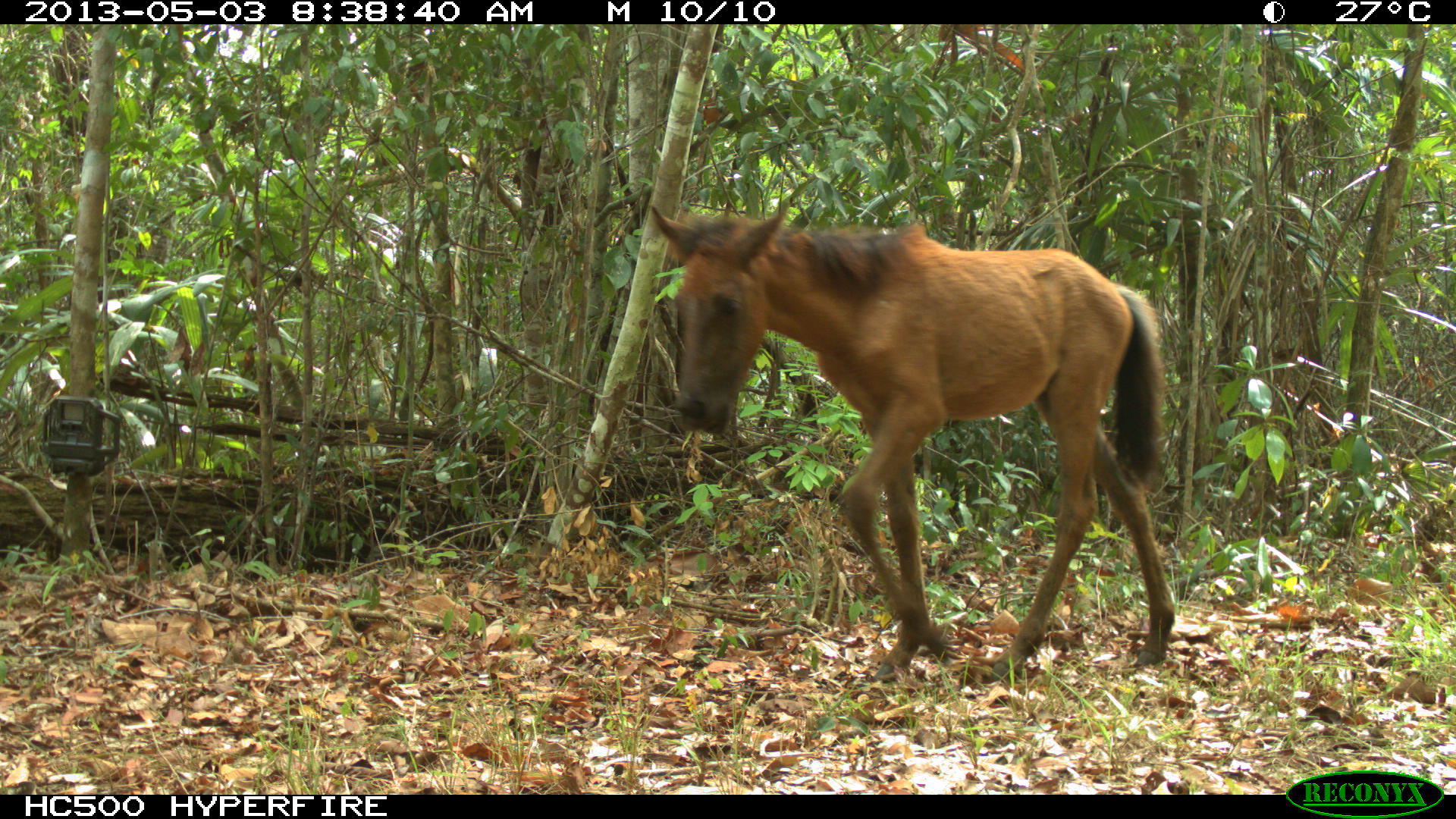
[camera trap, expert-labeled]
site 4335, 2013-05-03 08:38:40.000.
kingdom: Animalia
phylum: Chordata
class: Mammalia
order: Perissodactyla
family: Equidae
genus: Equus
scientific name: Equus ferus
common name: wild horse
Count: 3.